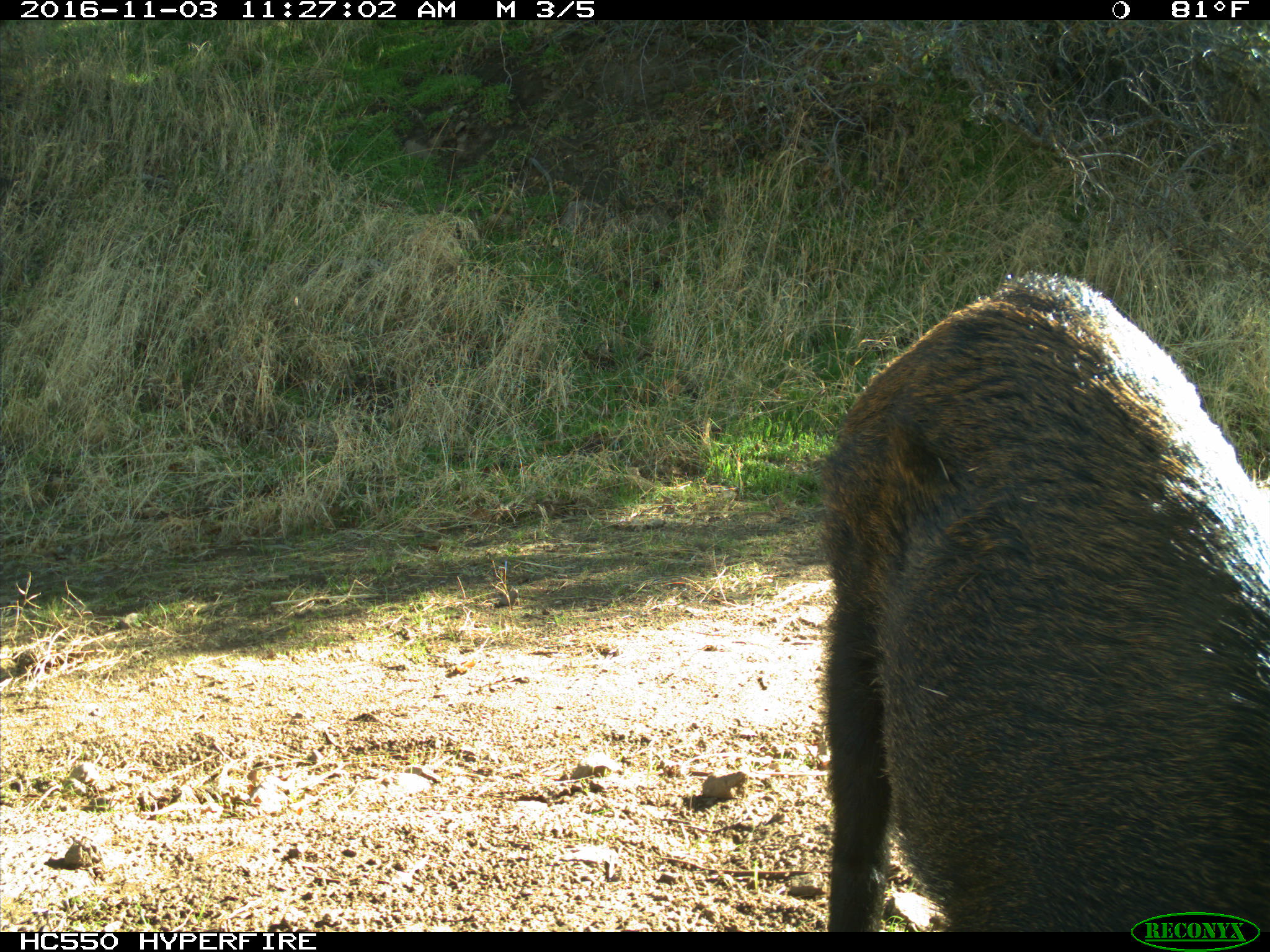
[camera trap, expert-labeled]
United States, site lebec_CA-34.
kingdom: Animalia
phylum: Chordata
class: Mammalia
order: Artiodactyla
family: Suidae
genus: Sus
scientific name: Sus scrofa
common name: wild boar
Sus scrofa (wild boar).